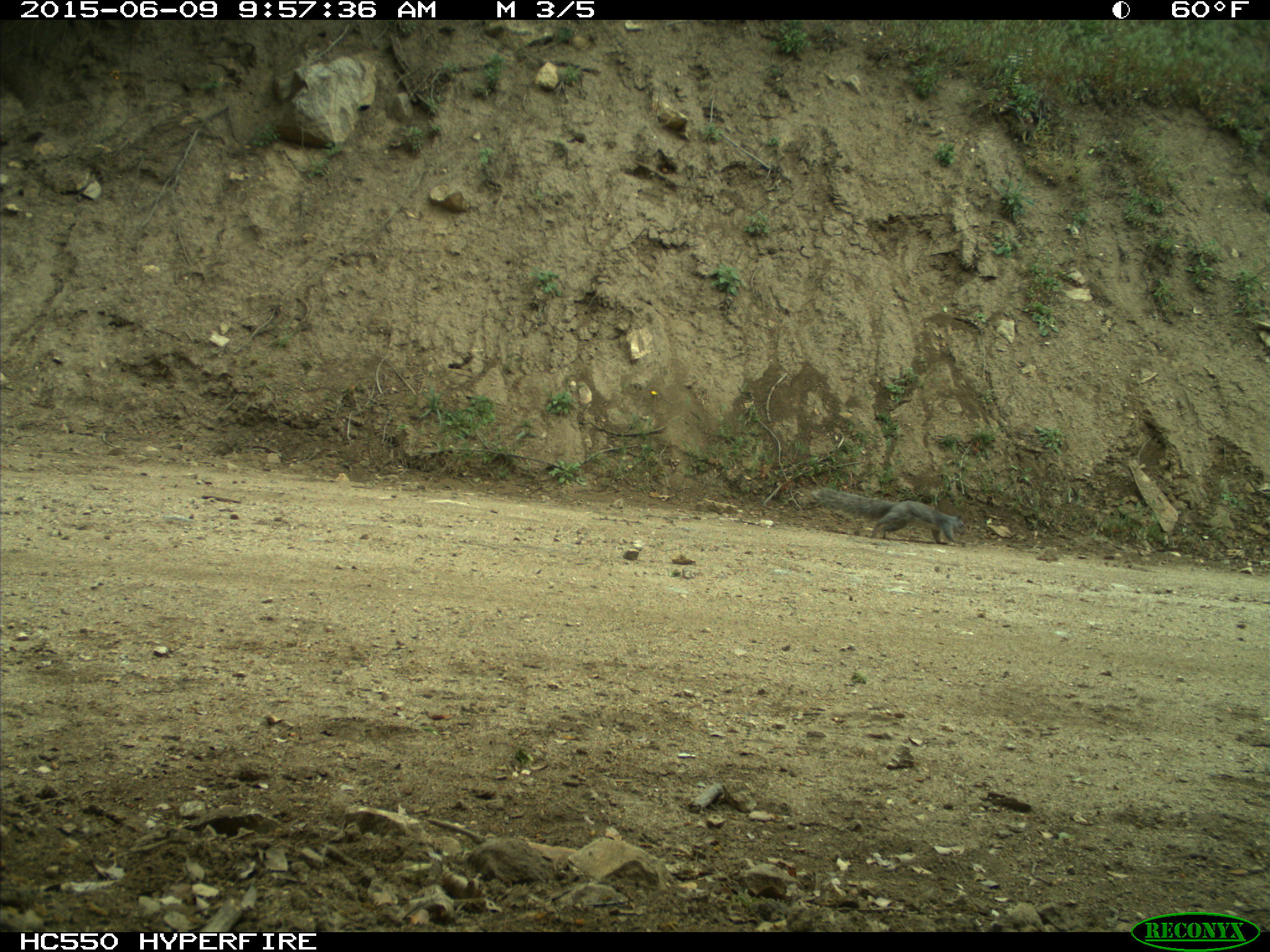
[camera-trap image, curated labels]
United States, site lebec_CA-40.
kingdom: Animalia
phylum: Chordata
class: Mammalia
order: Rodentia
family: Sciuridae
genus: Sciurus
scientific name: Sciurus carolinensis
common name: eastern gray squirrel